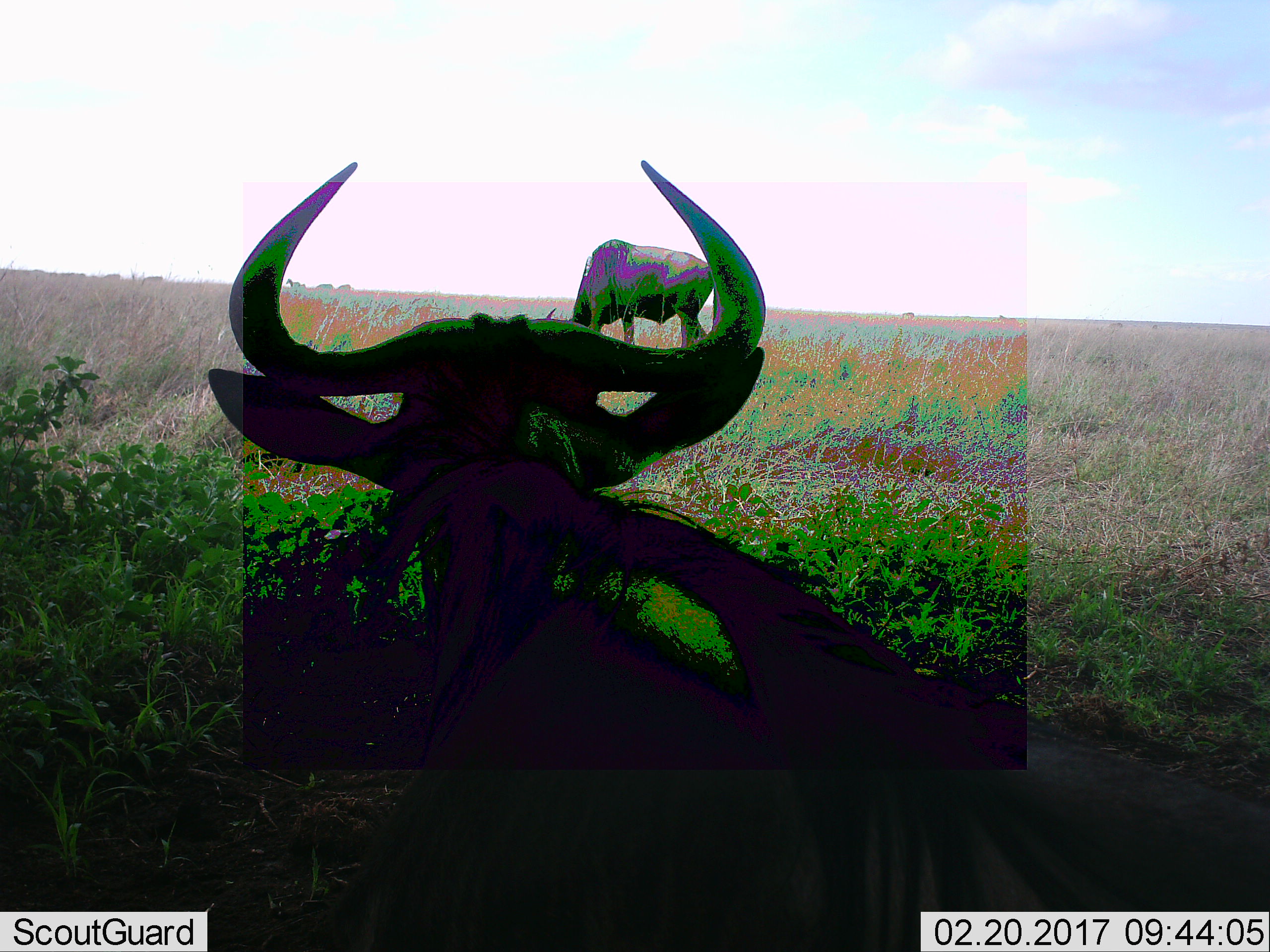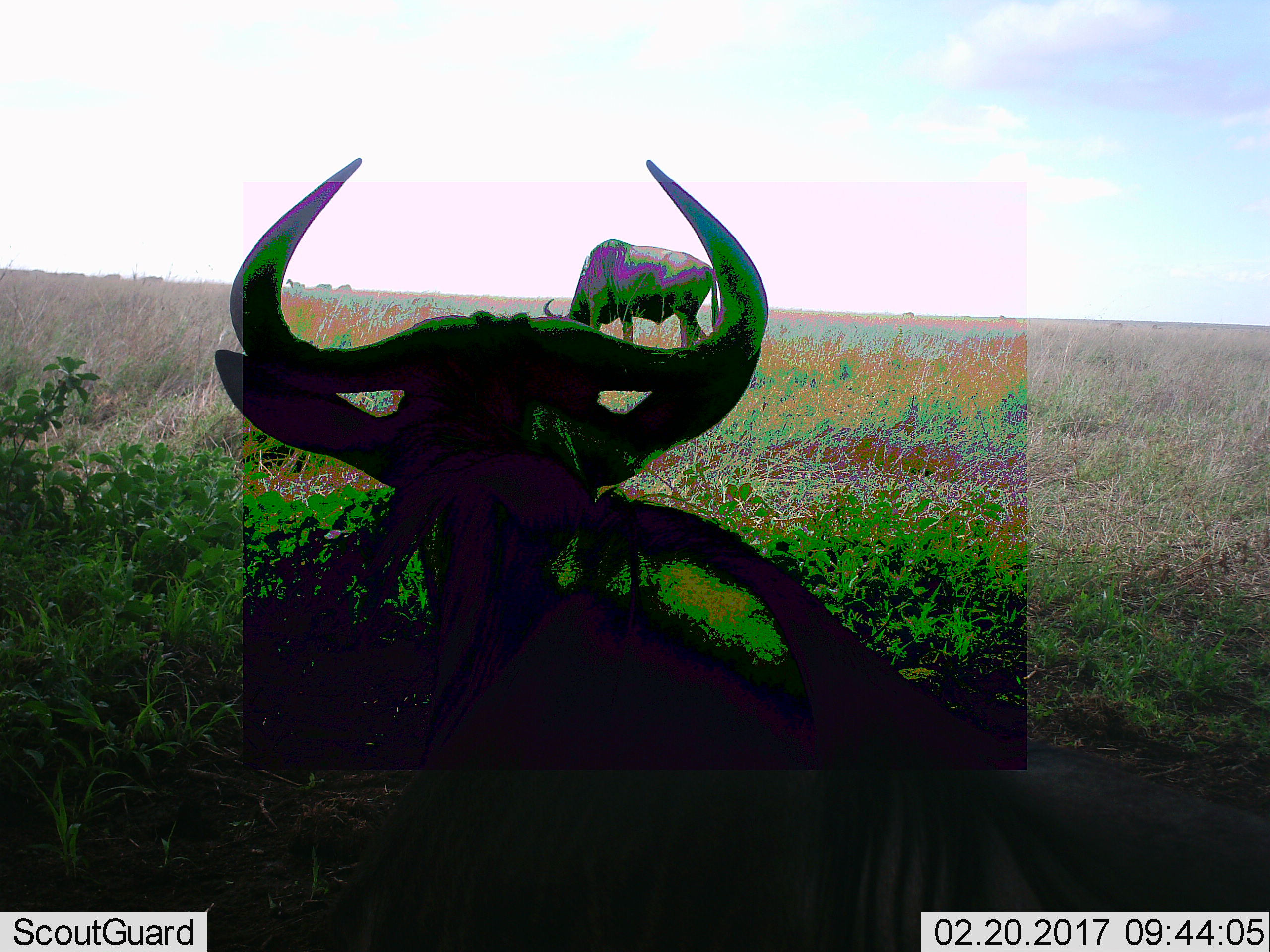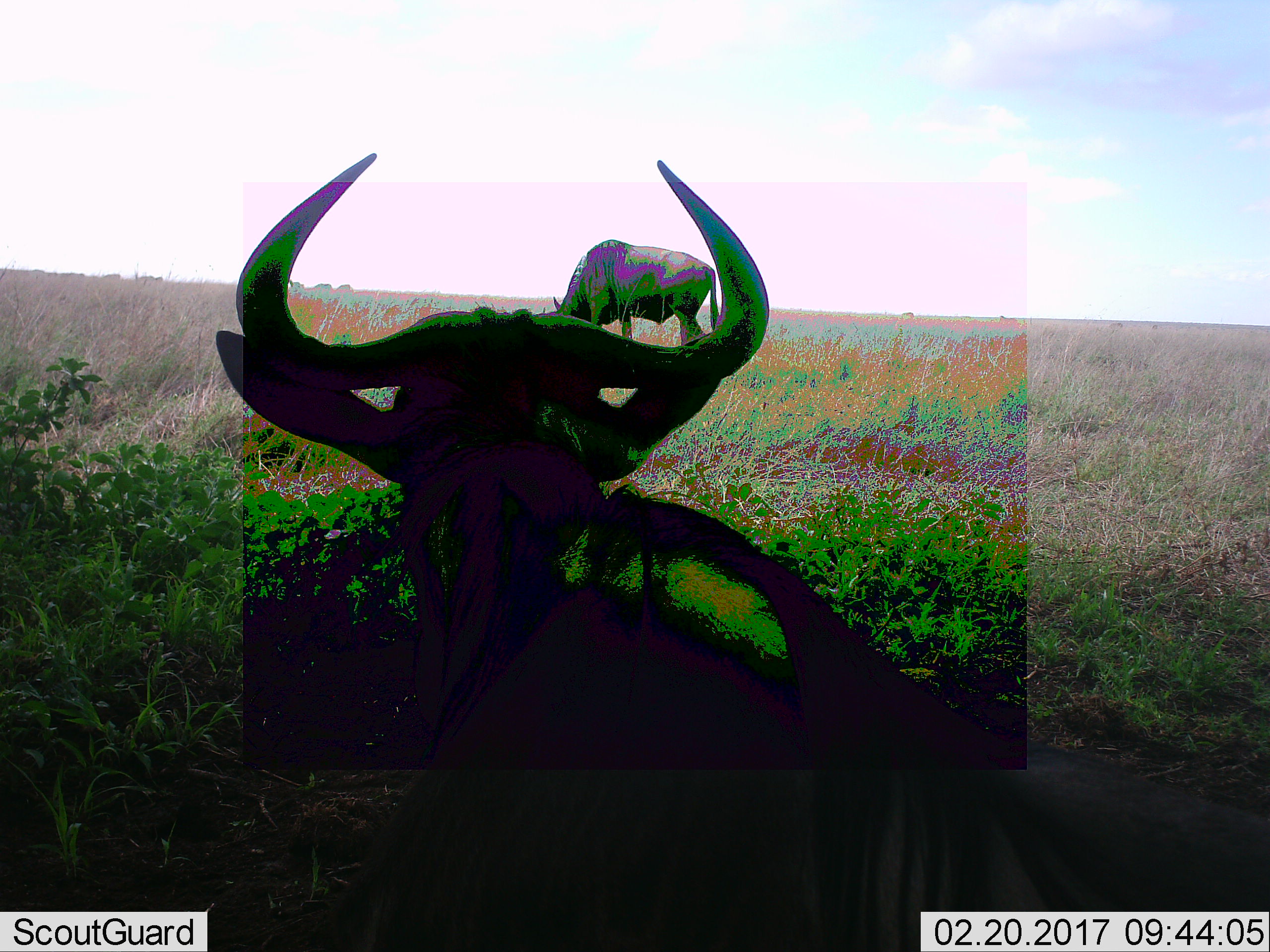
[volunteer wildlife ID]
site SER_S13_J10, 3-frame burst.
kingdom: Animalia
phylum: Chordata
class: Mammalia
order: Artiodactyla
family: Bovidae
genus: Connochaetes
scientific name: Connochaetes taurinus taurinus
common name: blue wildebeest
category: wildebeestblue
Wildebeestblue (blue wildebeest) (Connochaetes taurinus taurinus), count 2. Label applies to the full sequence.